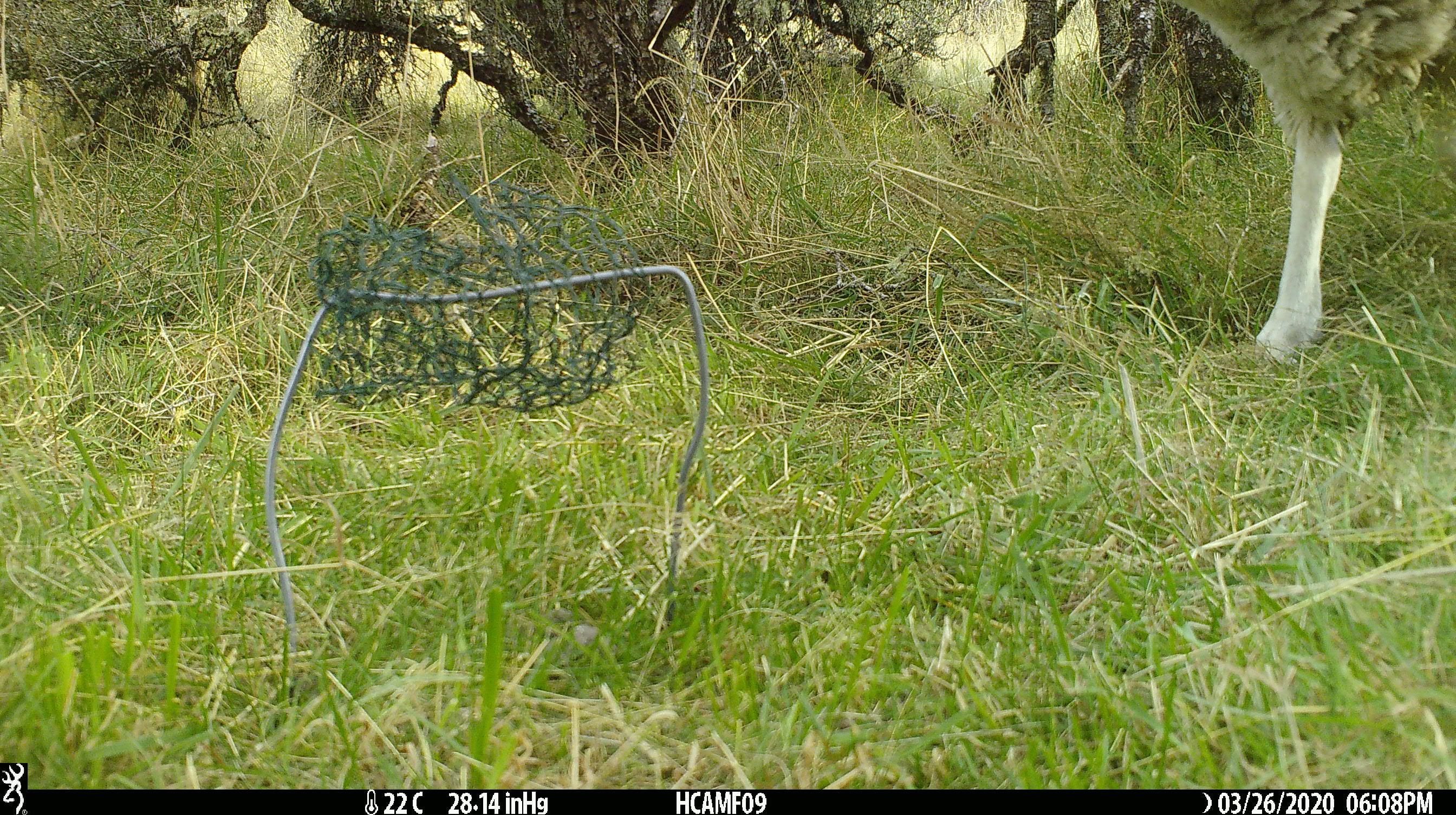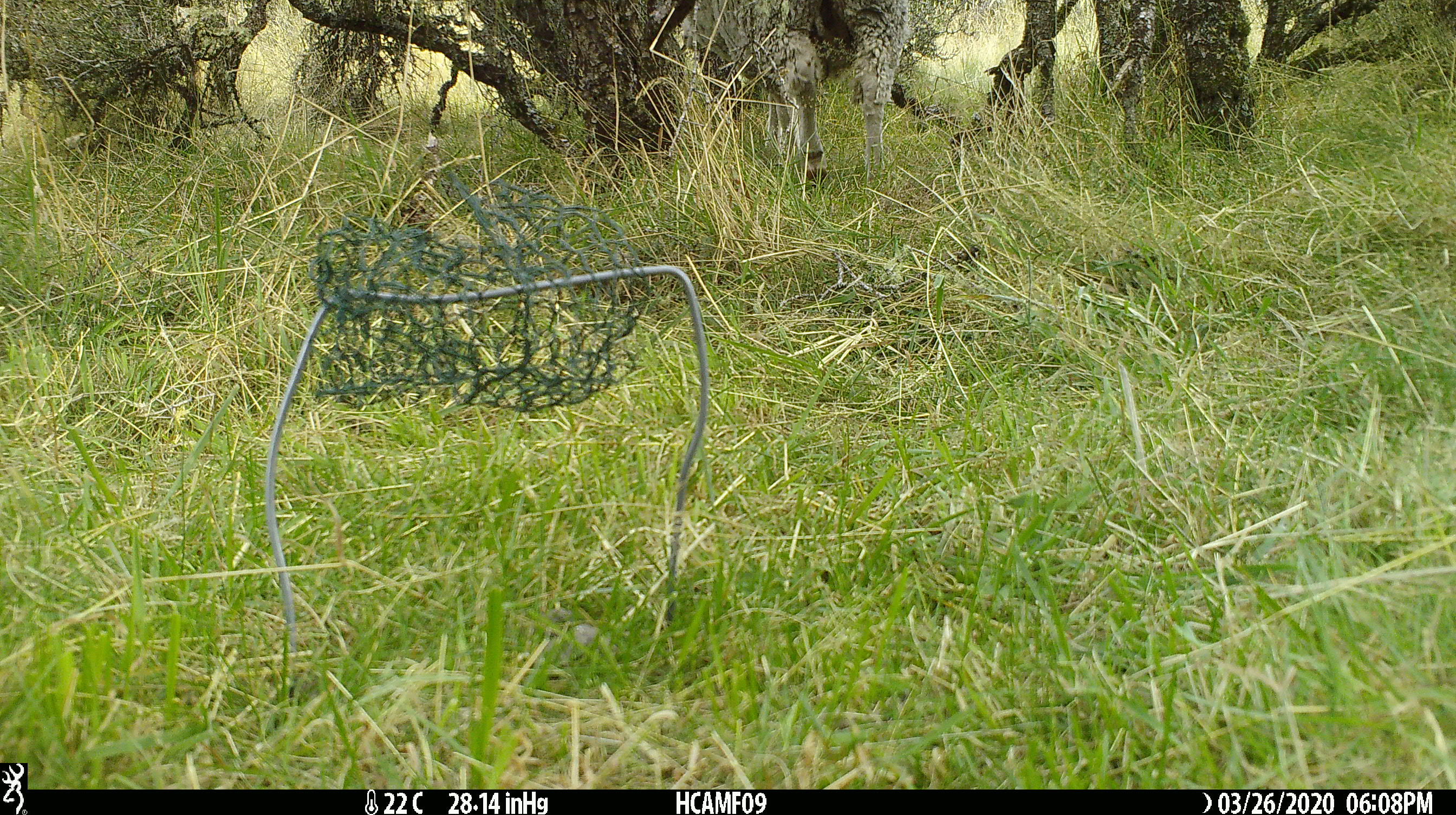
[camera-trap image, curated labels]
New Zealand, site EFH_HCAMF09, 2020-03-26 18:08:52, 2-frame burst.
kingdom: Animalia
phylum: Chordata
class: Mammalia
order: Artiodactyla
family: Bovidae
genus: Ovis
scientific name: Ovis aries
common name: domestic sheep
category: sheep